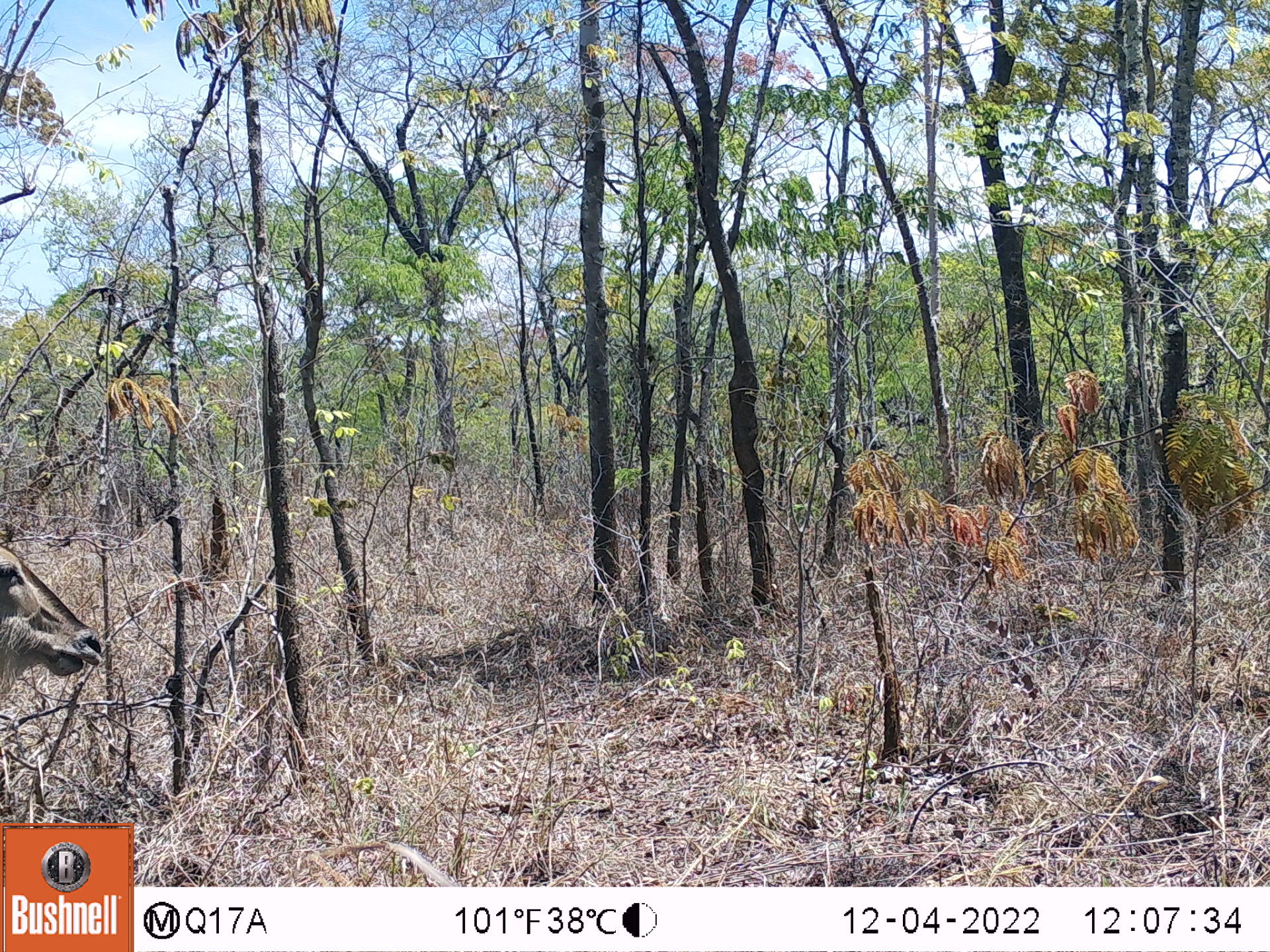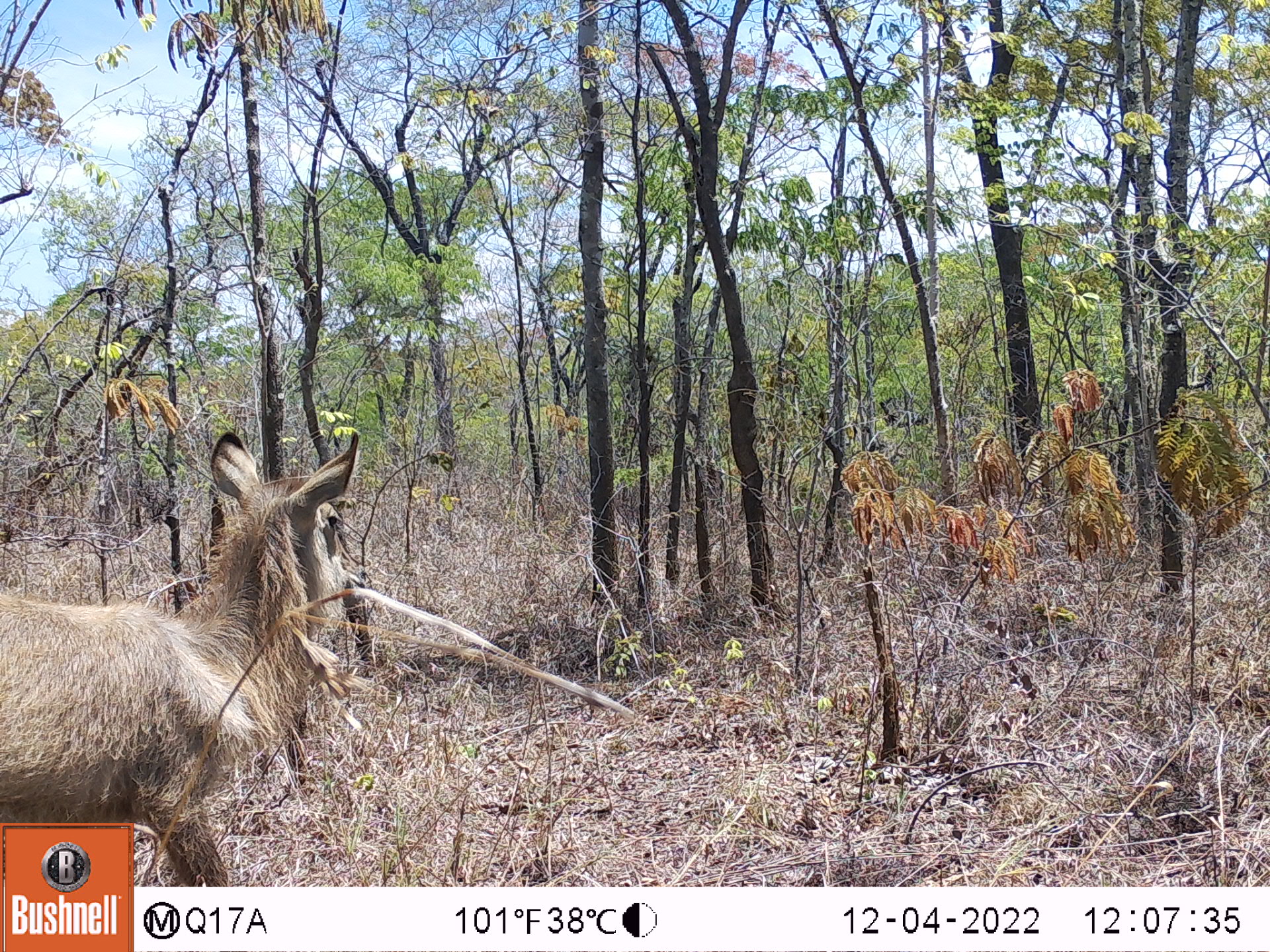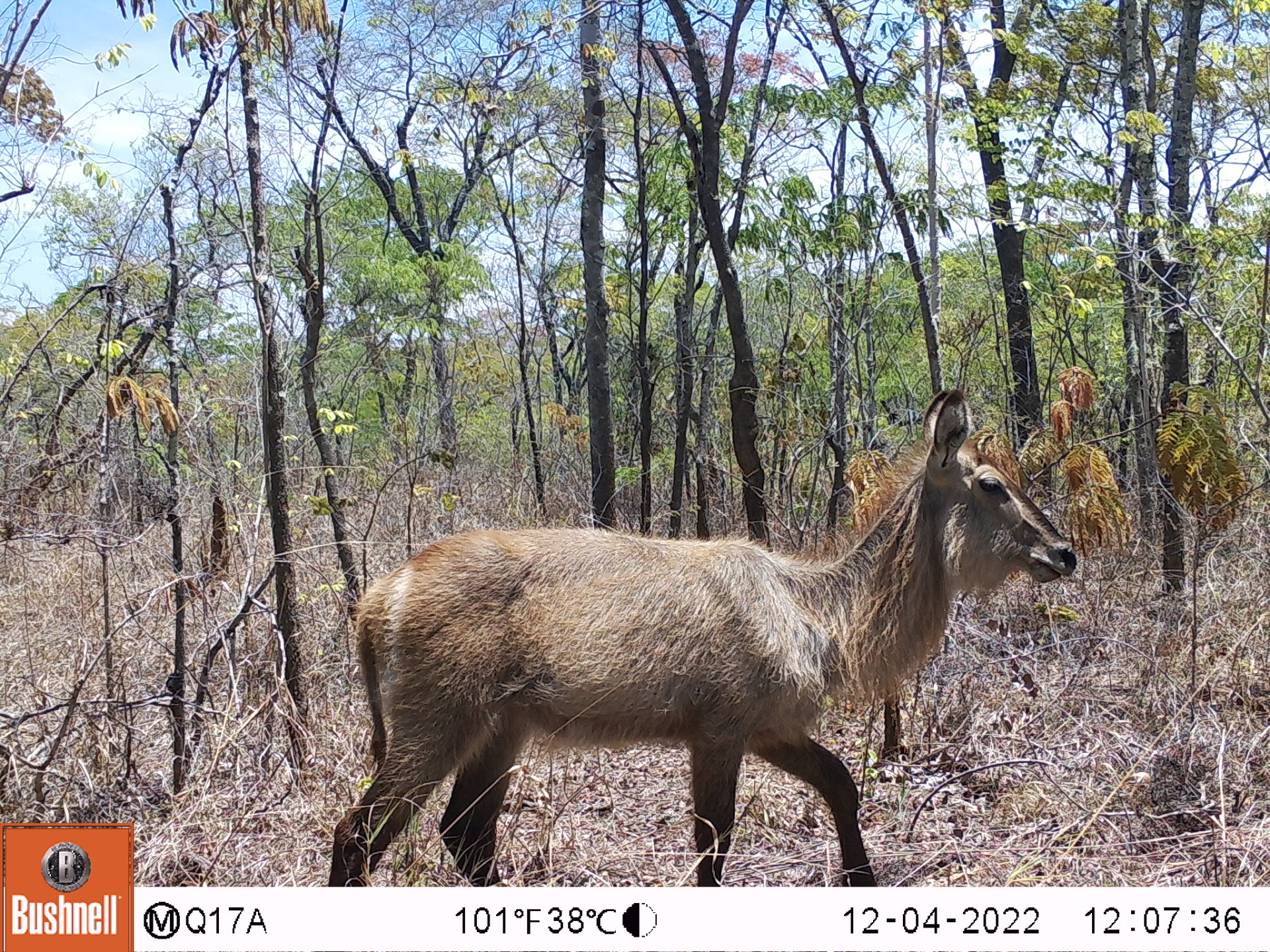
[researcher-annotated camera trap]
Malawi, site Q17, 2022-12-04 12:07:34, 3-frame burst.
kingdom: Animalia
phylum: Chordata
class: Mammalia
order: Artiodactyla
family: Bovidae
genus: Kobus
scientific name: Kobus ellipsiprymnus ellipsiprymnus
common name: common waterbuck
Common waterbuck (Kobus ellipsiprymnus ellipsiprymnus), count 1.